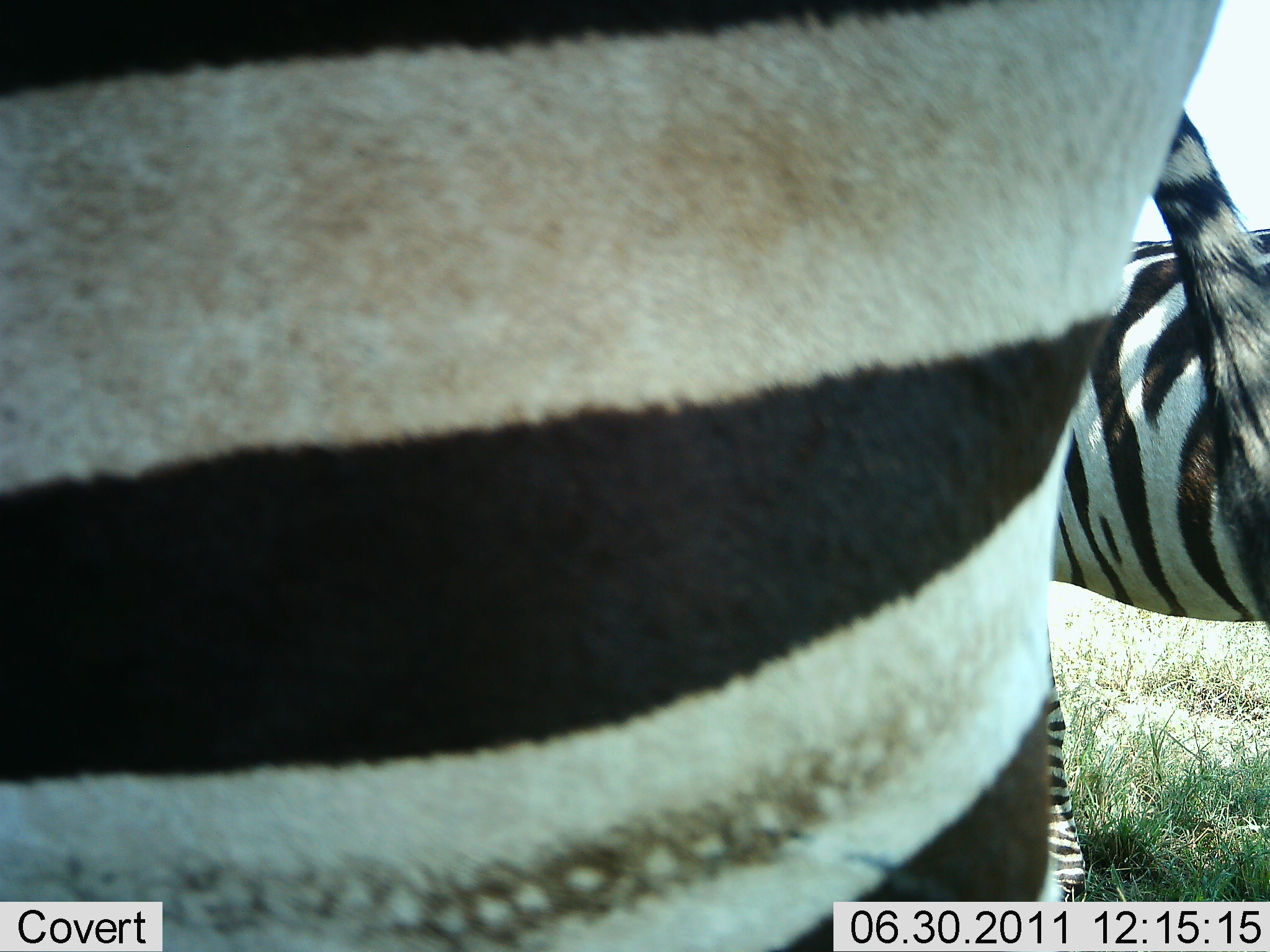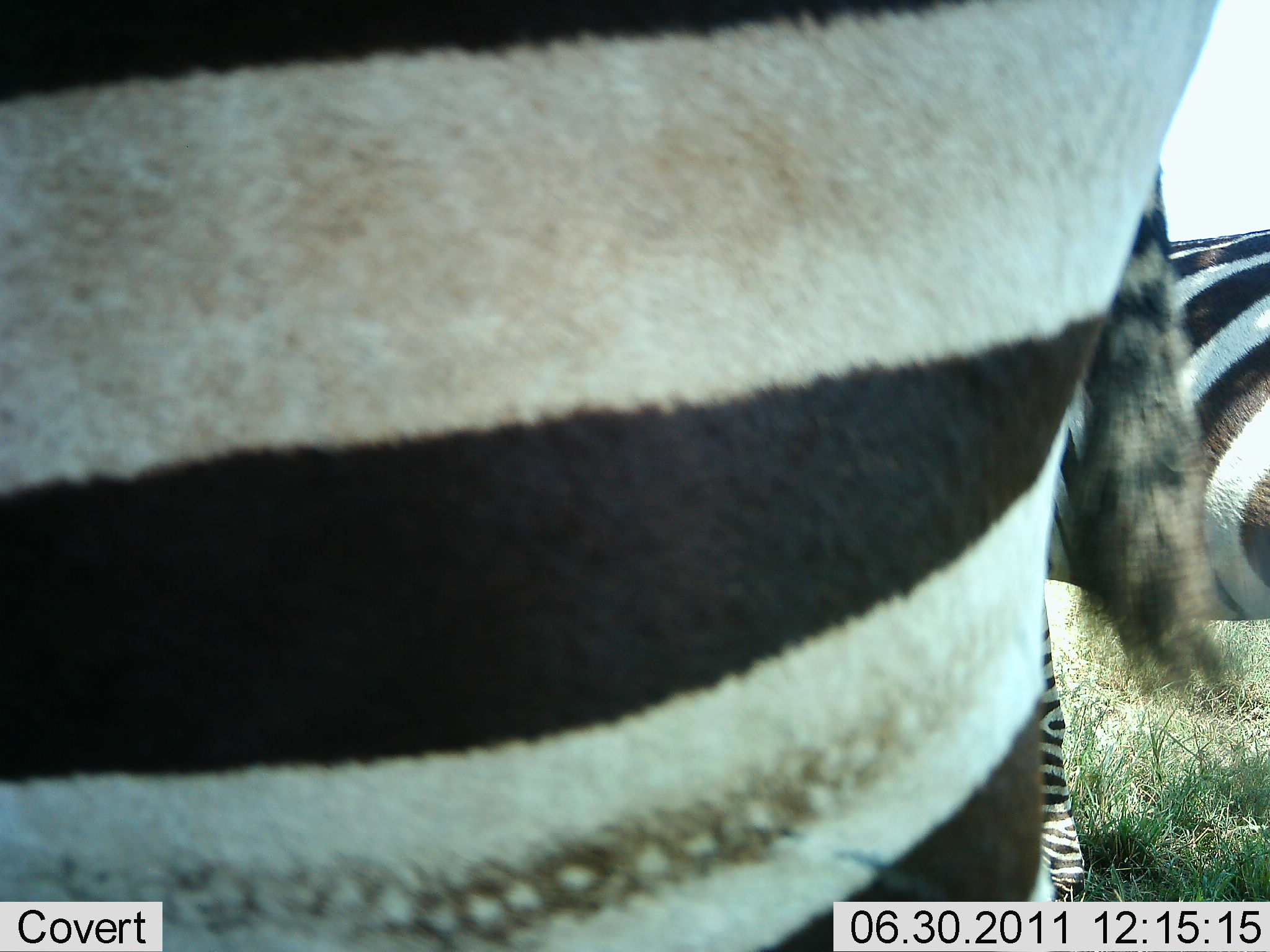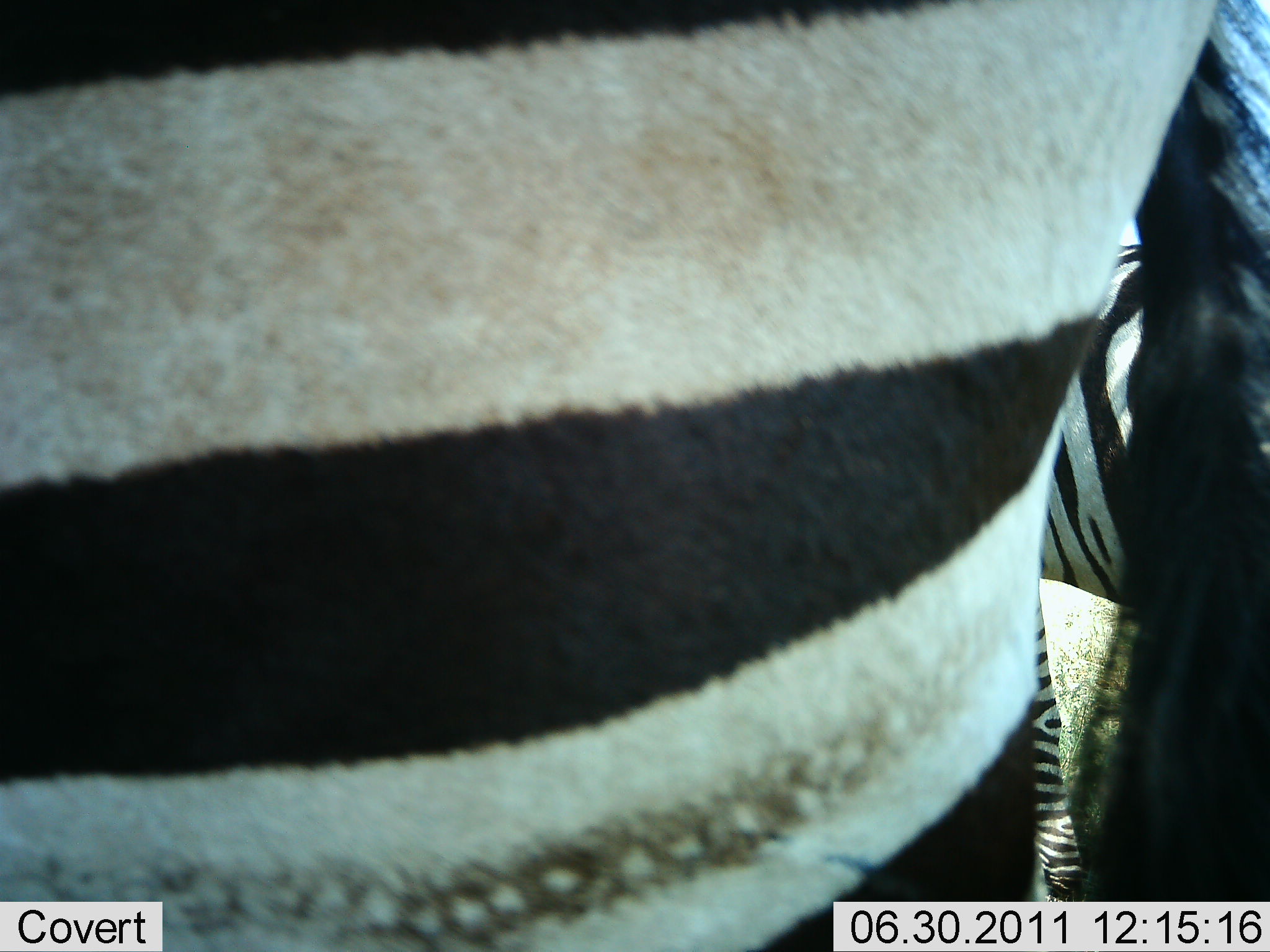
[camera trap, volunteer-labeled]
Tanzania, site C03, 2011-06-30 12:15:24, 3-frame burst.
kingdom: Animalia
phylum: Chordata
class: Mammalia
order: Perissodactyla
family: Equidae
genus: Equus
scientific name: Equus quagga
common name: plains zebra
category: zebra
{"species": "zebra (plains zebra) (Equus quagga)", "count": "2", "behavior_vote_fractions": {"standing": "100%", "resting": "0%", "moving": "0%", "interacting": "0%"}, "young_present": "0%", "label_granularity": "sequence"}